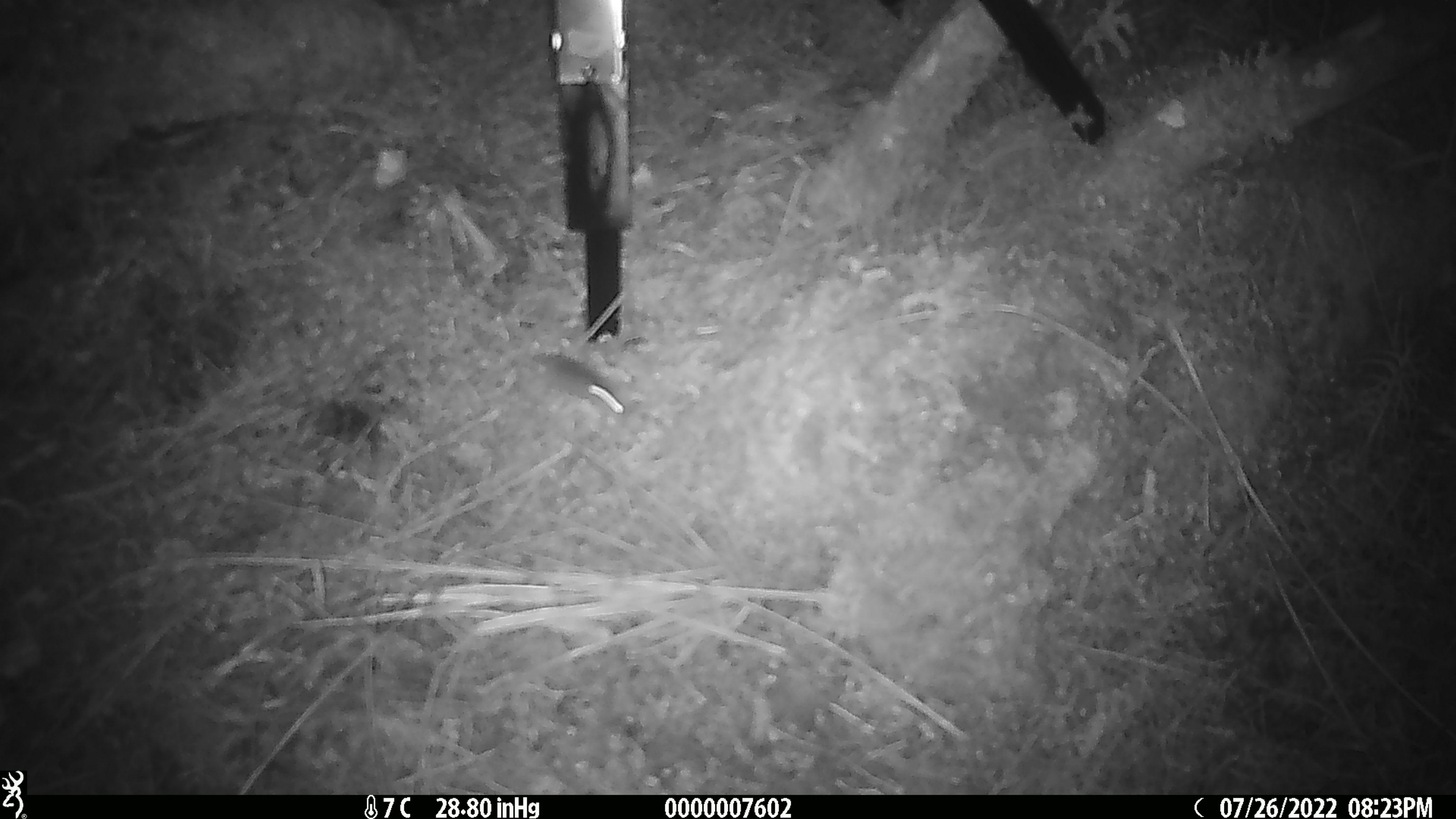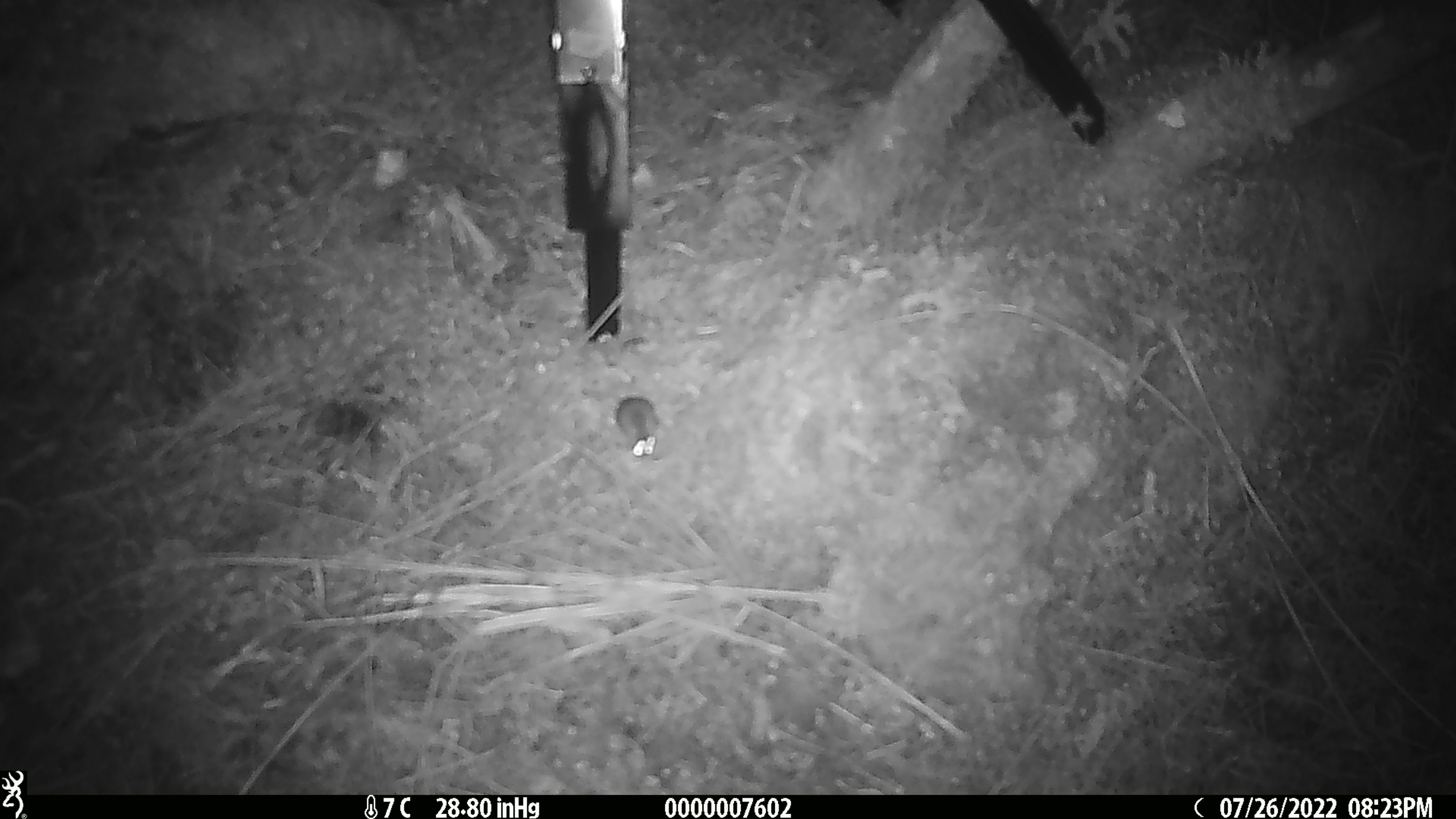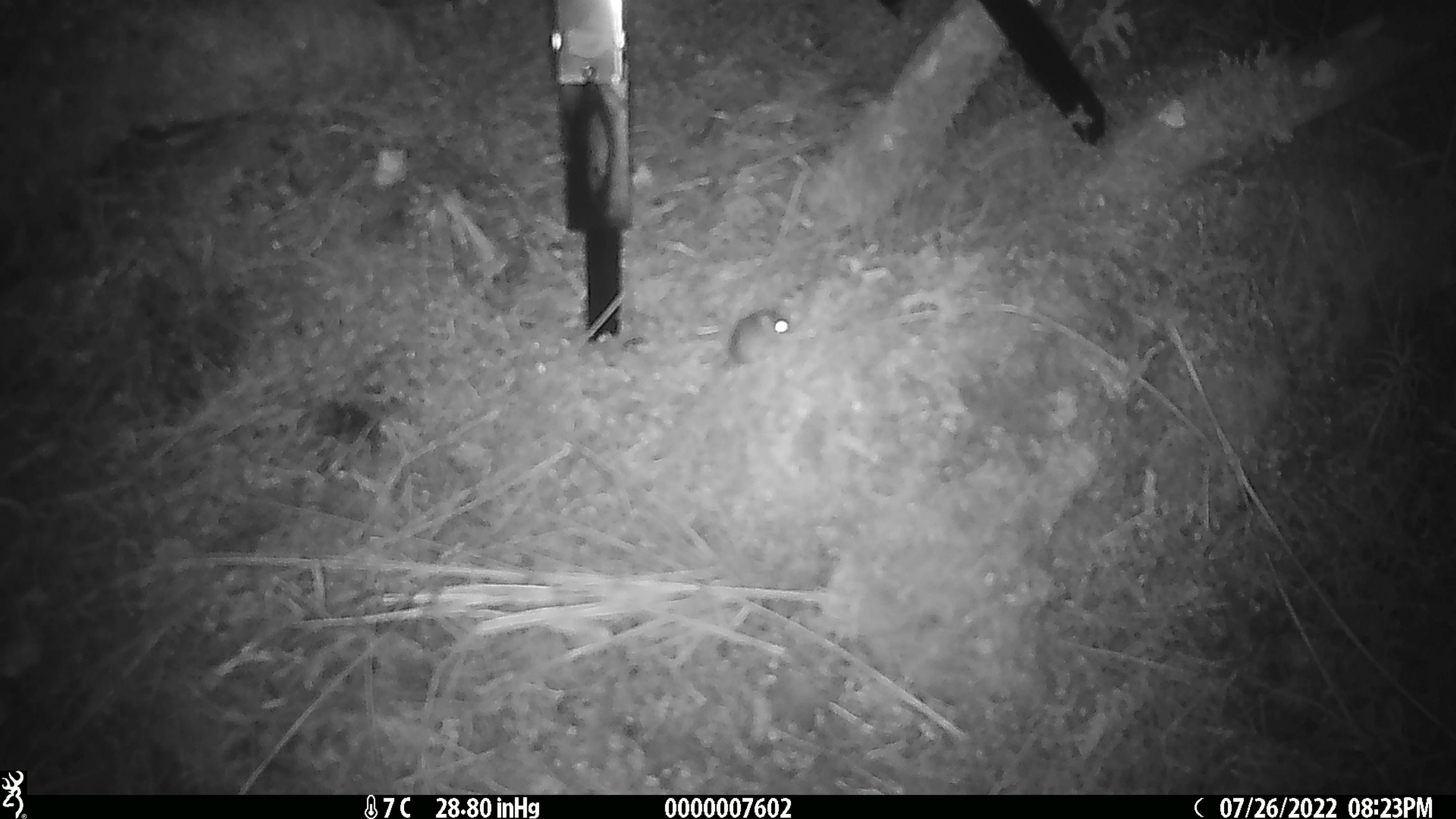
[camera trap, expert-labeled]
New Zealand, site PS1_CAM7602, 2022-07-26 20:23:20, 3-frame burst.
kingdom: Animalia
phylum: Chordata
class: Mammalia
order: Rodentia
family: Muridae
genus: Mus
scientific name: Mus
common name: mouse